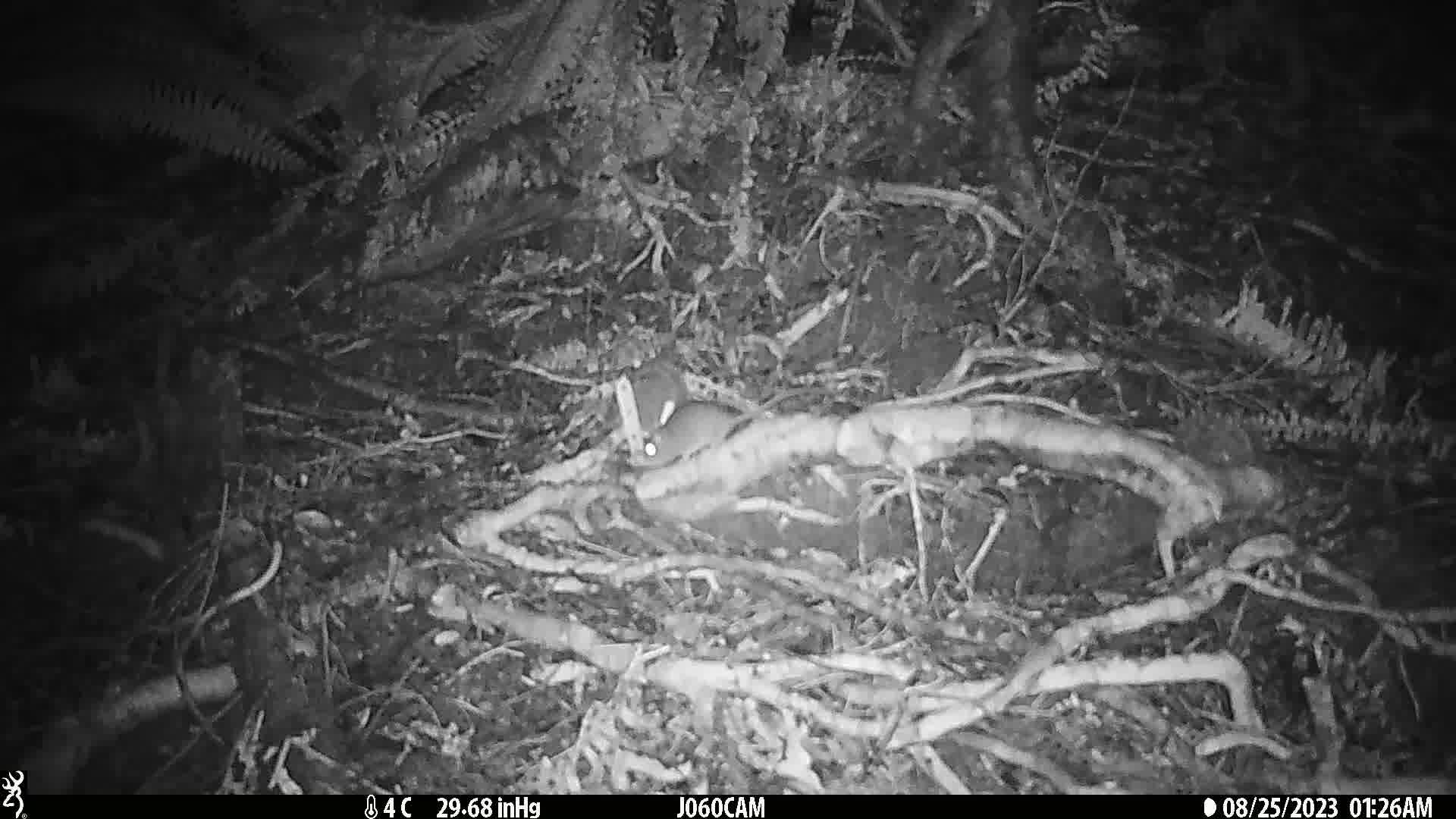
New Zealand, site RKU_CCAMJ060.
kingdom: Animalia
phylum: Chordata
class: Mammalia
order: Rodentia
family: Muridae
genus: Rattus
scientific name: Rattus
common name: rat